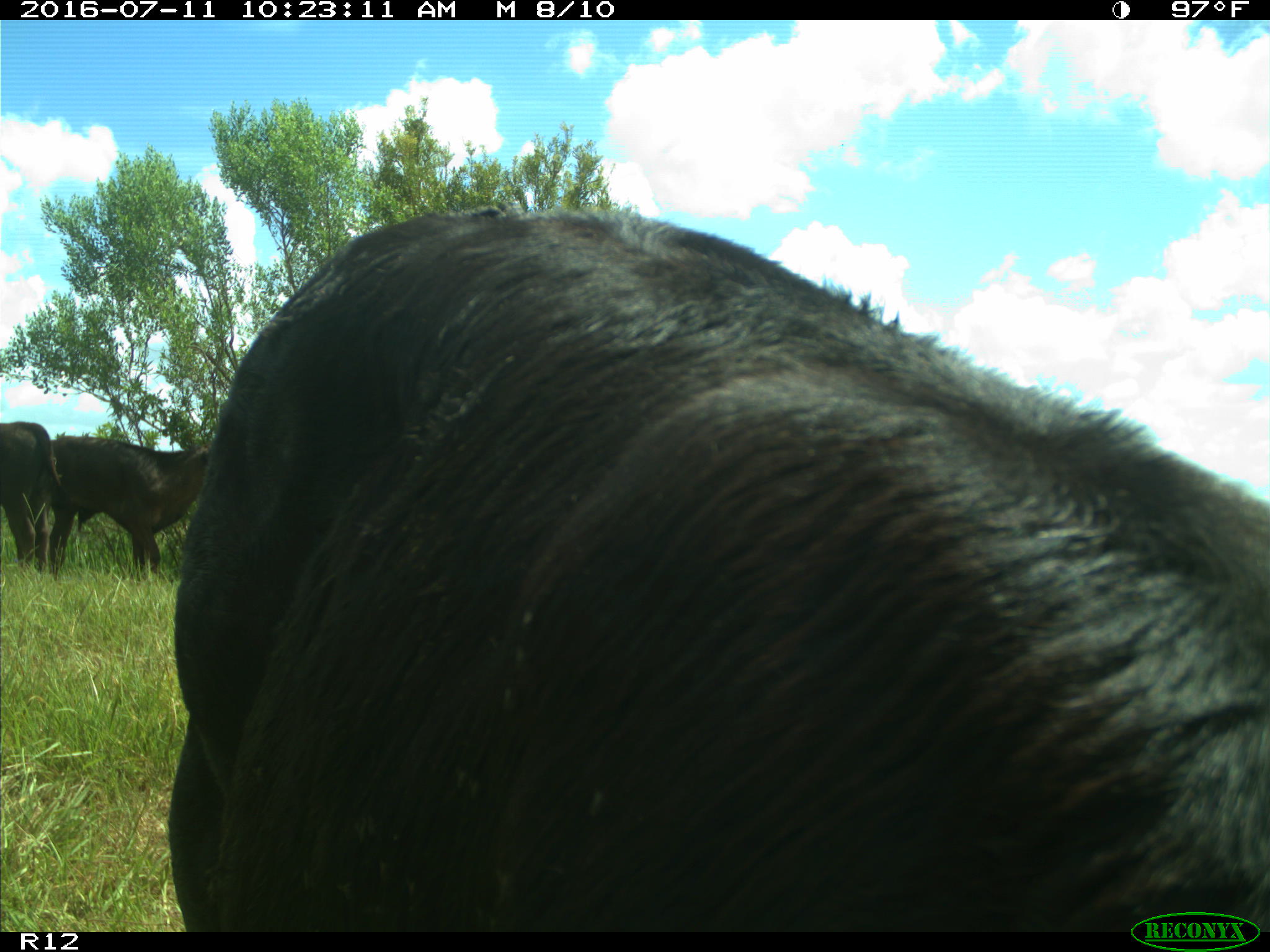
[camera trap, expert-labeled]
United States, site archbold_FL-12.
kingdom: Animalia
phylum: Chordata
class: Mammalia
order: Artiodactyla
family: Bovidae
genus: Bos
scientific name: Bos taurus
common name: domestic cow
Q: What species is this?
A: Bos taurus (domestic cow).